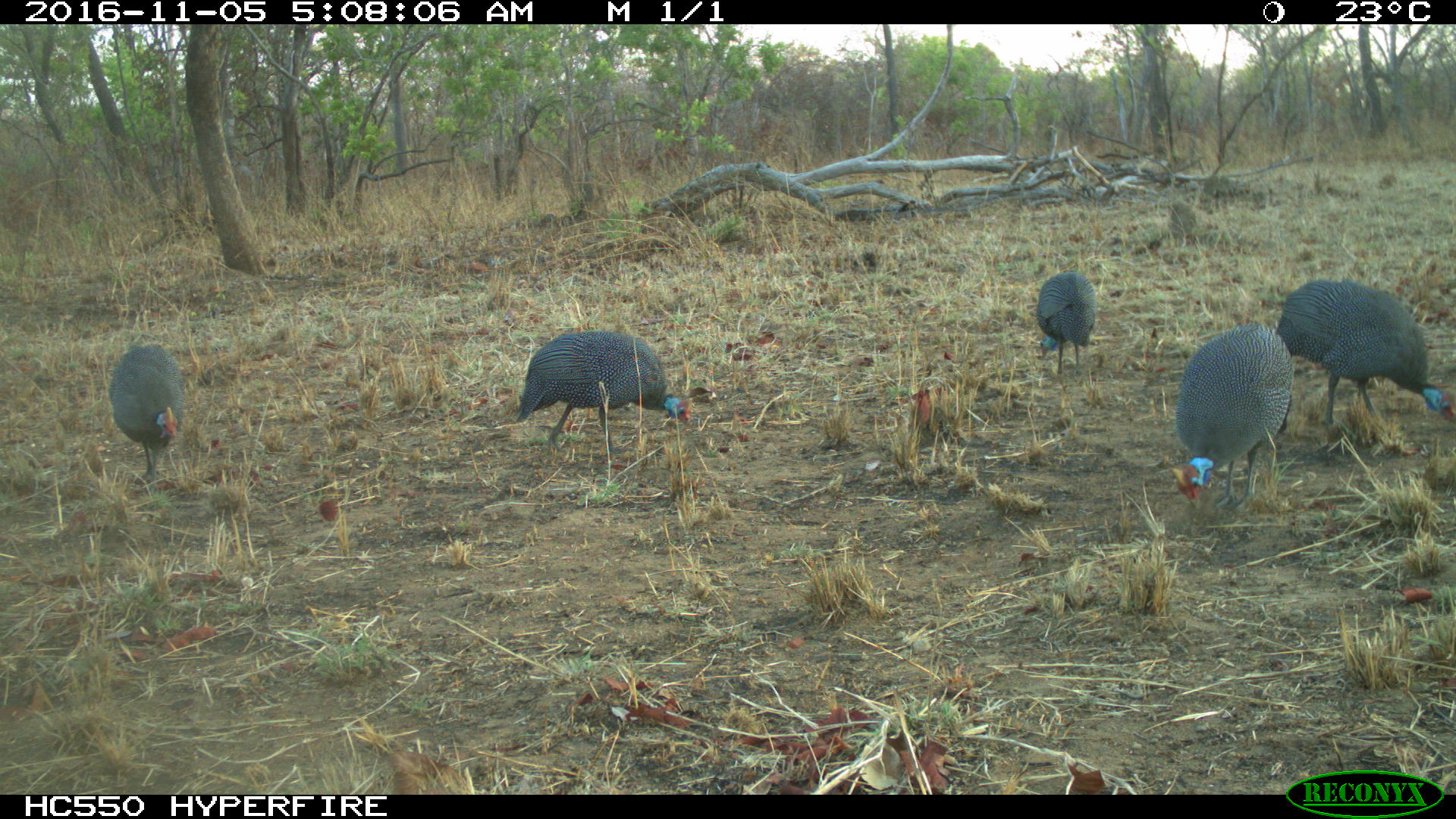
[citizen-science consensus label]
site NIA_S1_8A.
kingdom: Animalia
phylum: Chordata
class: Aves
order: Galliformes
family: Numididae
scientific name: Numididae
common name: guineafowl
Guineafowl (Numididae), count 5. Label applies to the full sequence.